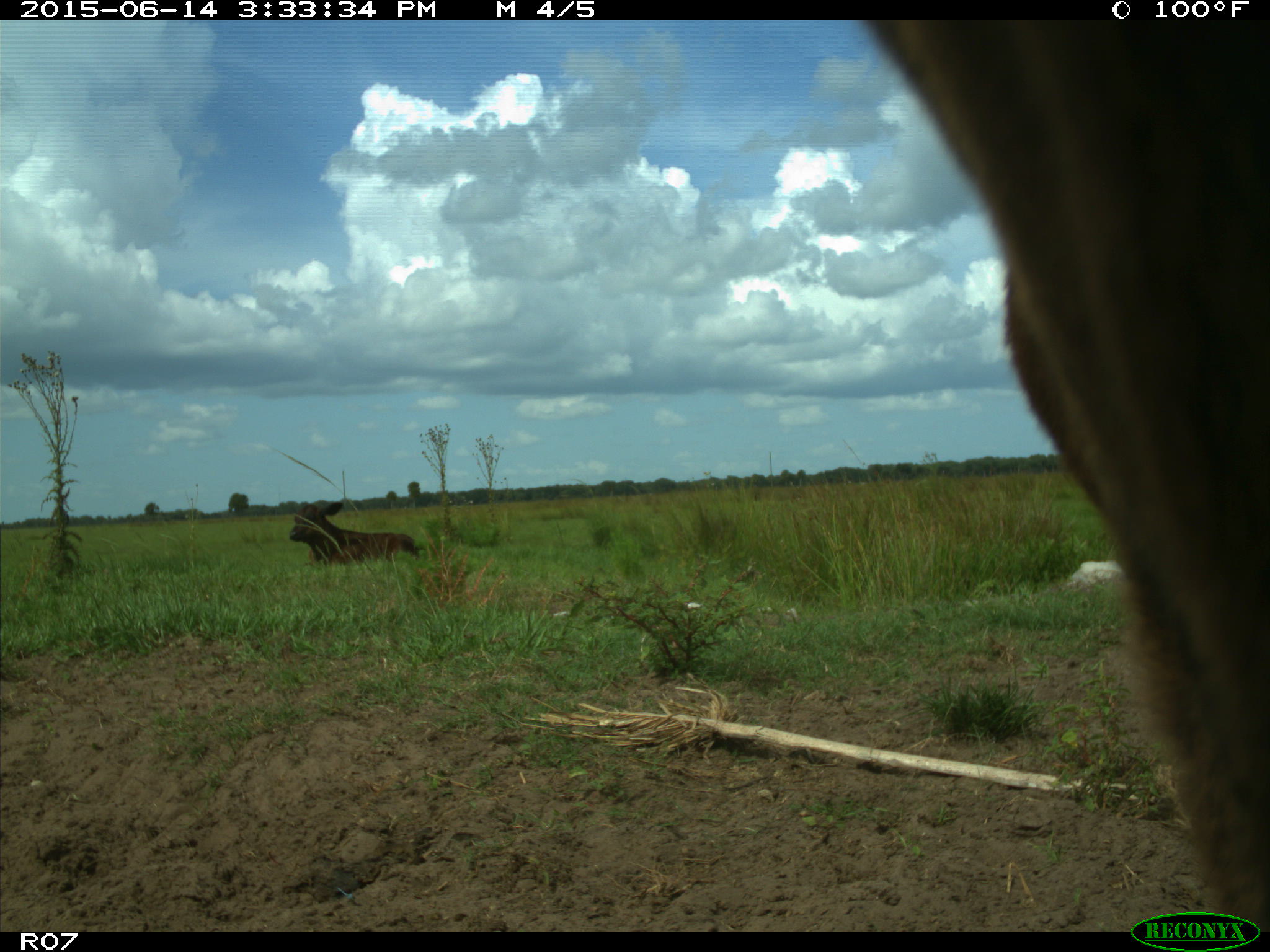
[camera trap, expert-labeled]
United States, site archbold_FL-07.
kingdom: Animalia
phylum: Chordata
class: Mammalia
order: Artiodactyla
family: Bovidae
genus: Bos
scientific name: Bos taurus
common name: domestic cow